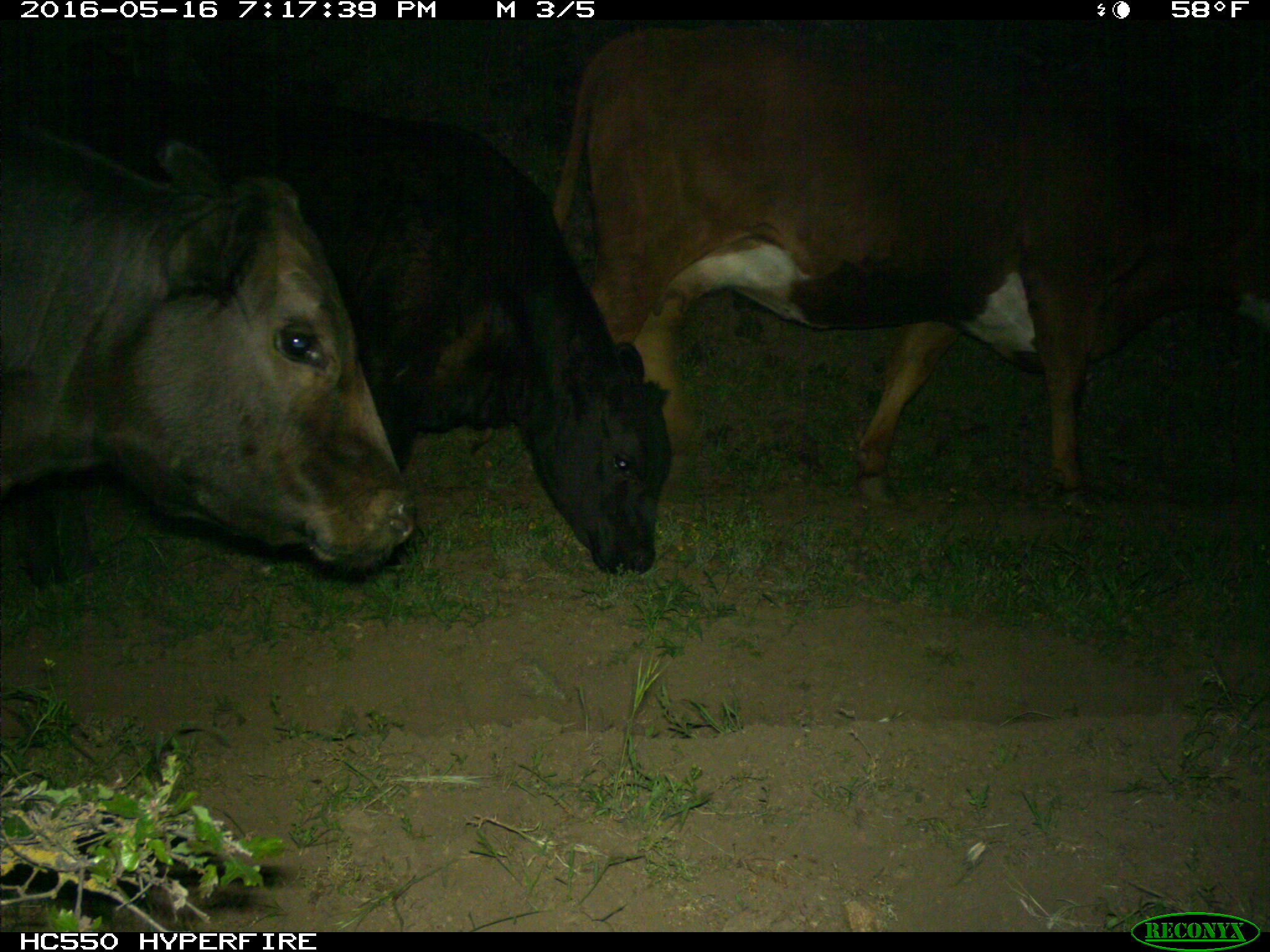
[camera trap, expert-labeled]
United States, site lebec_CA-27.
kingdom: Animalia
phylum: Chordata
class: Mammalia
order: Artiodactyla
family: Bovidae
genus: Bos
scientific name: Bos taurus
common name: domestic cow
Bos taurus (domestic cow).